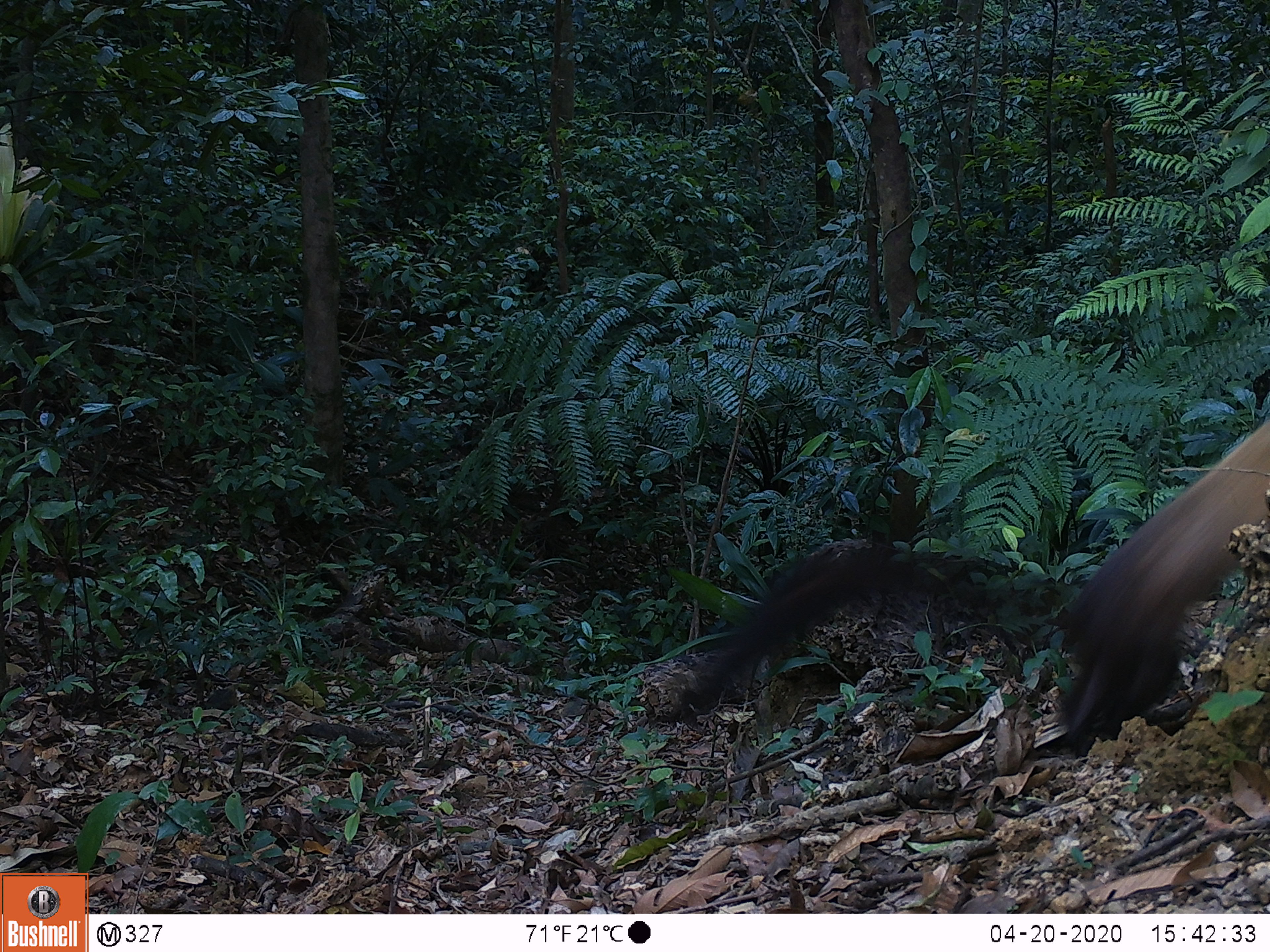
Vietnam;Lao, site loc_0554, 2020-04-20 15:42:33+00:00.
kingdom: Animalia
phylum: Chordata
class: Mammalia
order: Carnivora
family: Mustelidae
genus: Martes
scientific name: Martes flavigula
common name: yellow-throated marten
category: yellow throated marten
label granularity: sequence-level